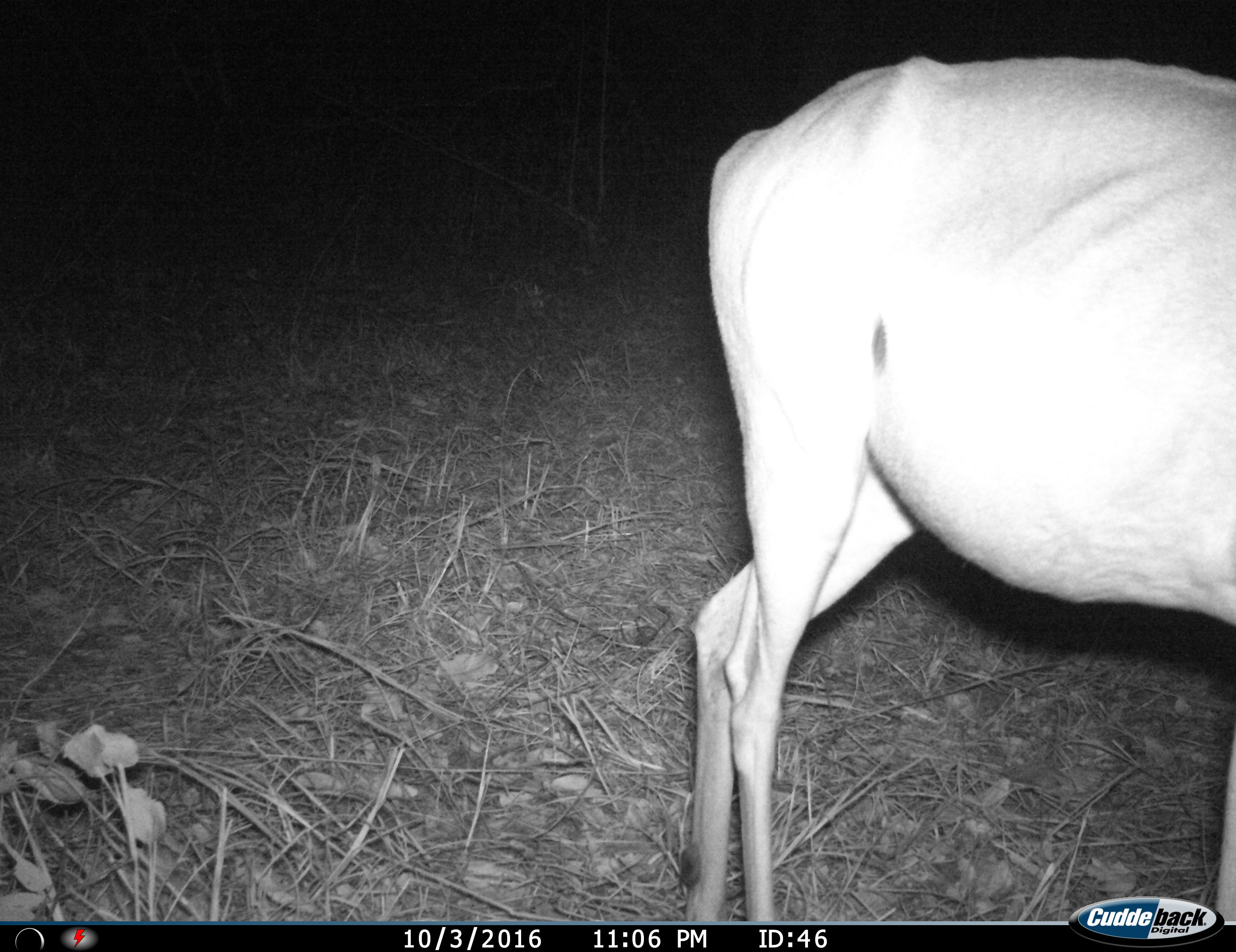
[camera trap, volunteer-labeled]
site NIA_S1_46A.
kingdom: Animalia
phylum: Chordata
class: Mammalia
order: Artiodactyla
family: Bovidae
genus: Aepyceros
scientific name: Aepyceros melampus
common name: impala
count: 1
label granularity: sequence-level